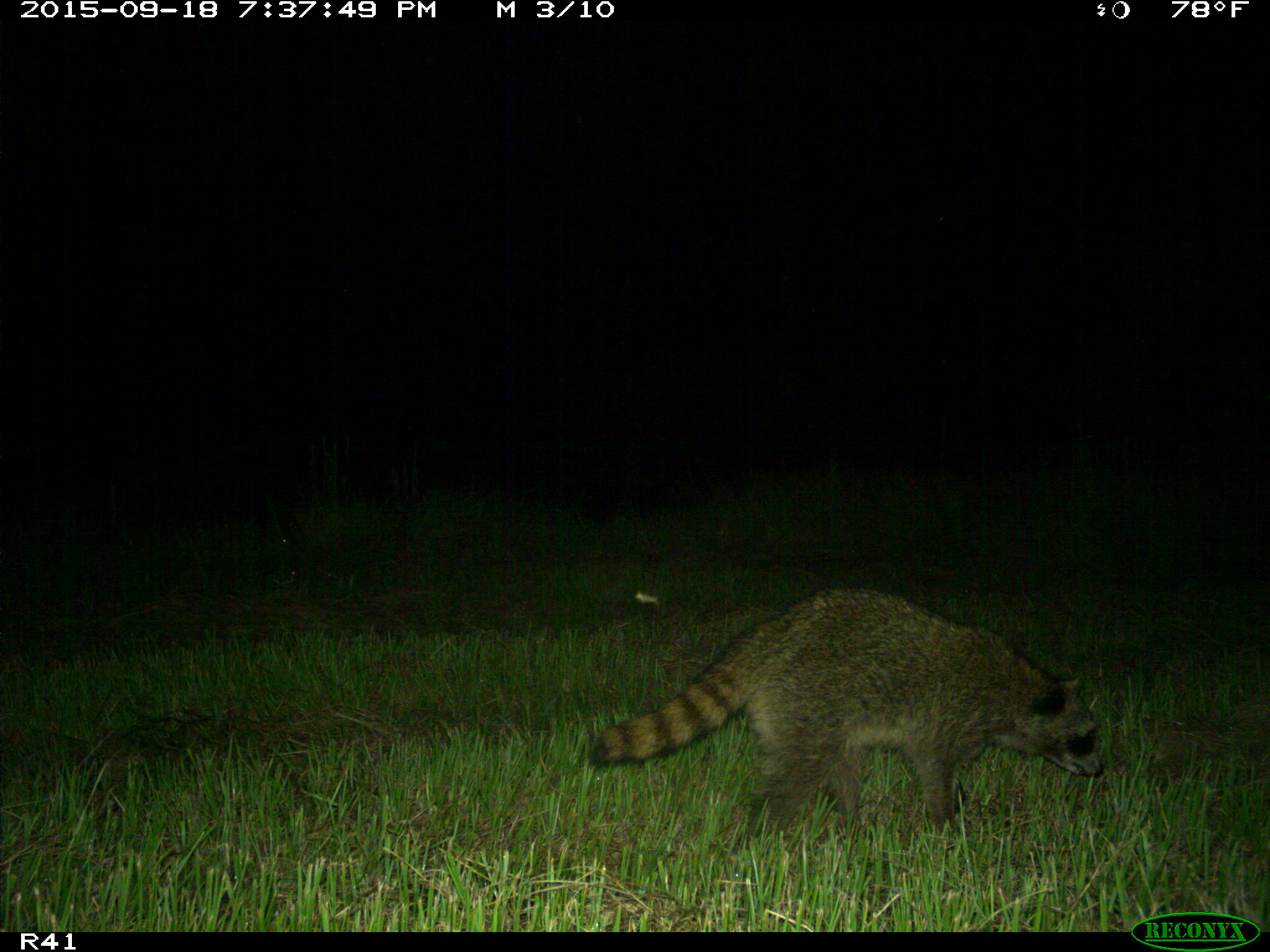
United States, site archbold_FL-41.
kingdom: Animalia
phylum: Chordata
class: Mammalia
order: Carnivora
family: Procyonidae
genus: Procyon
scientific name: Procyon lotor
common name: common raccoon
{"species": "Procyon lotor (common raccoon)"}